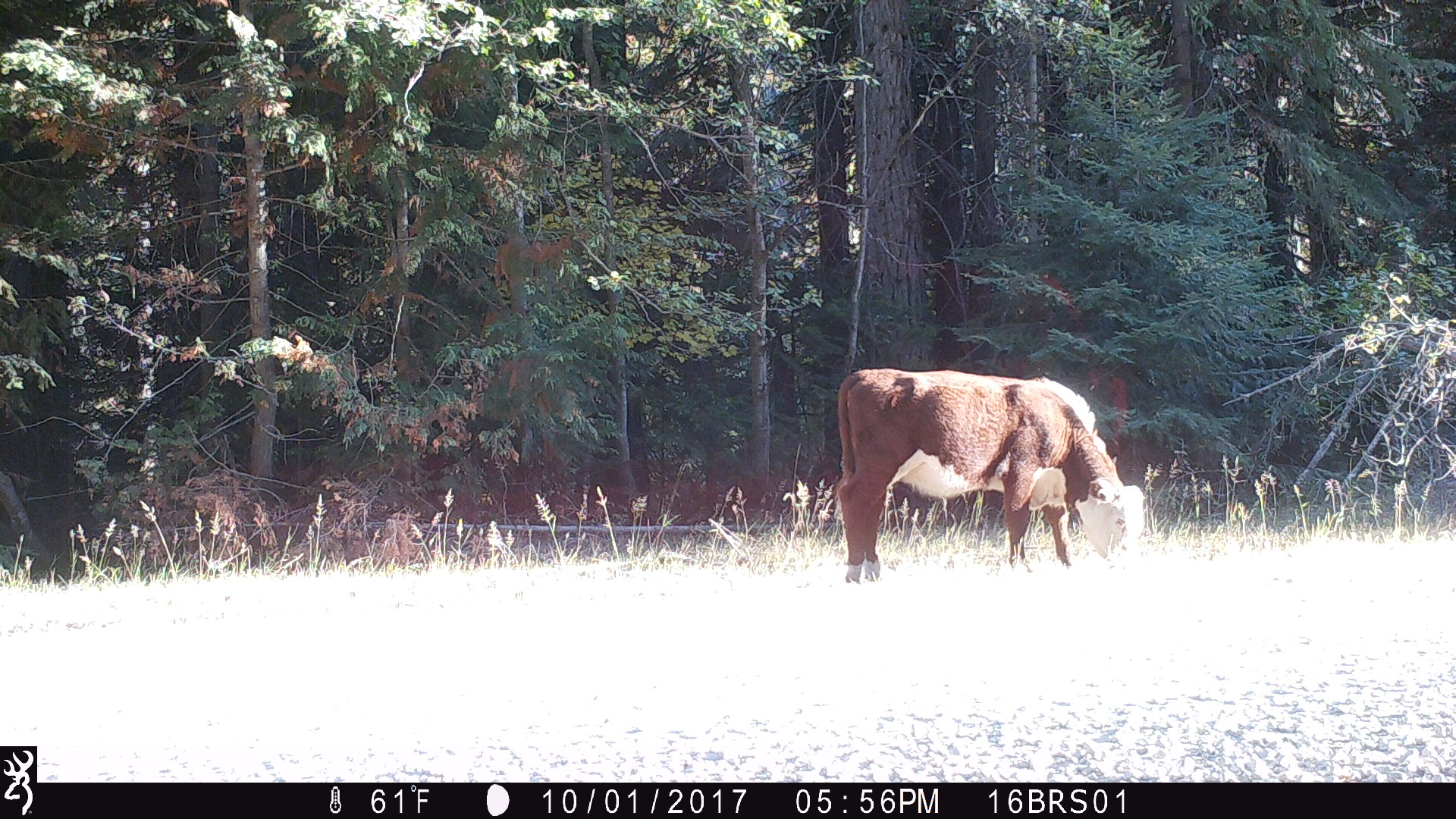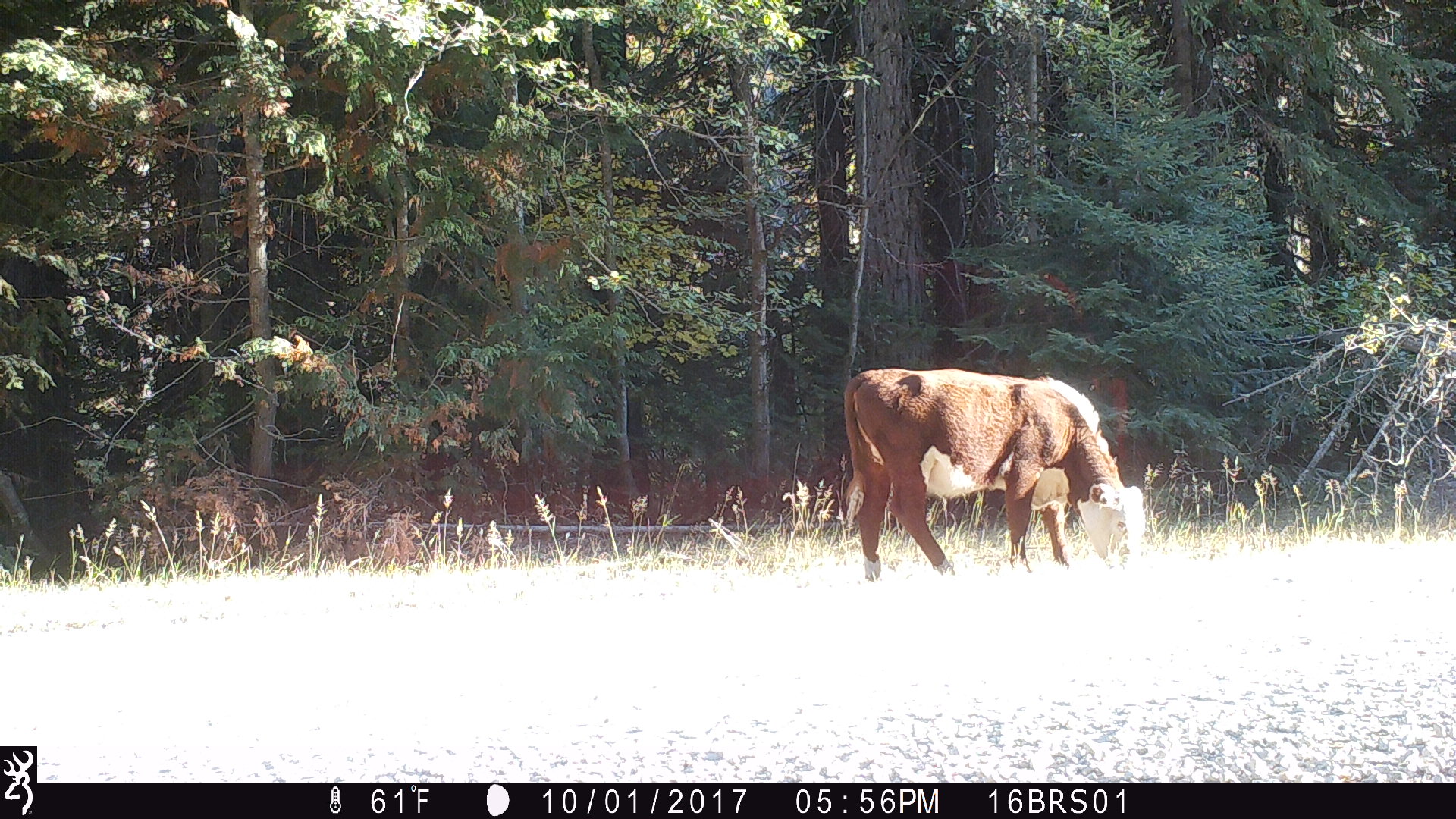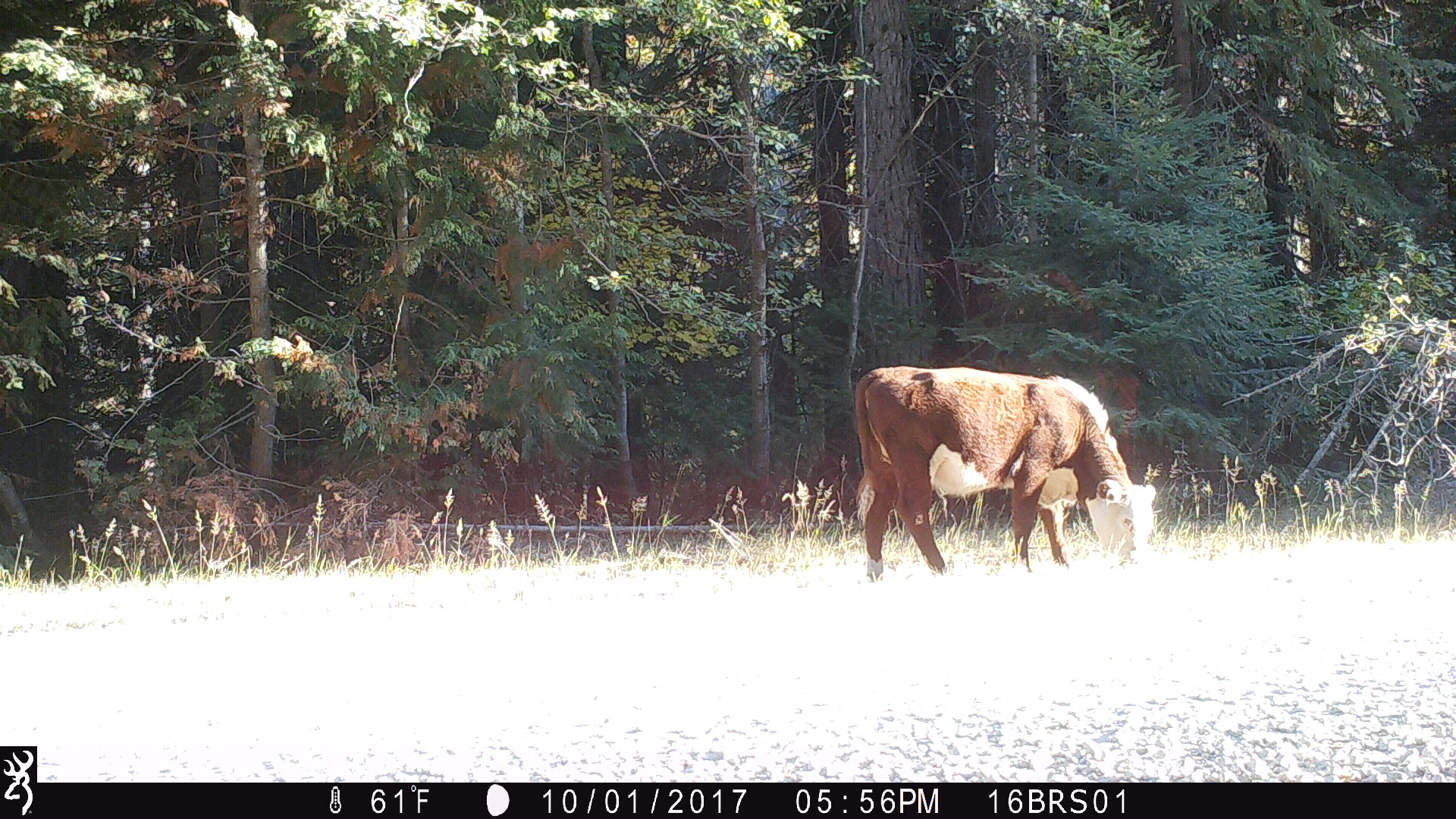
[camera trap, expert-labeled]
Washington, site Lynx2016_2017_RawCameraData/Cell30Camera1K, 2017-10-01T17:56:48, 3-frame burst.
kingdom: Animalia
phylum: Chordata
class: Mammalia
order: Artiodactyla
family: Bovidae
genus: Bos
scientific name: Bos taurus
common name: domestic cattle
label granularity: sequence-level